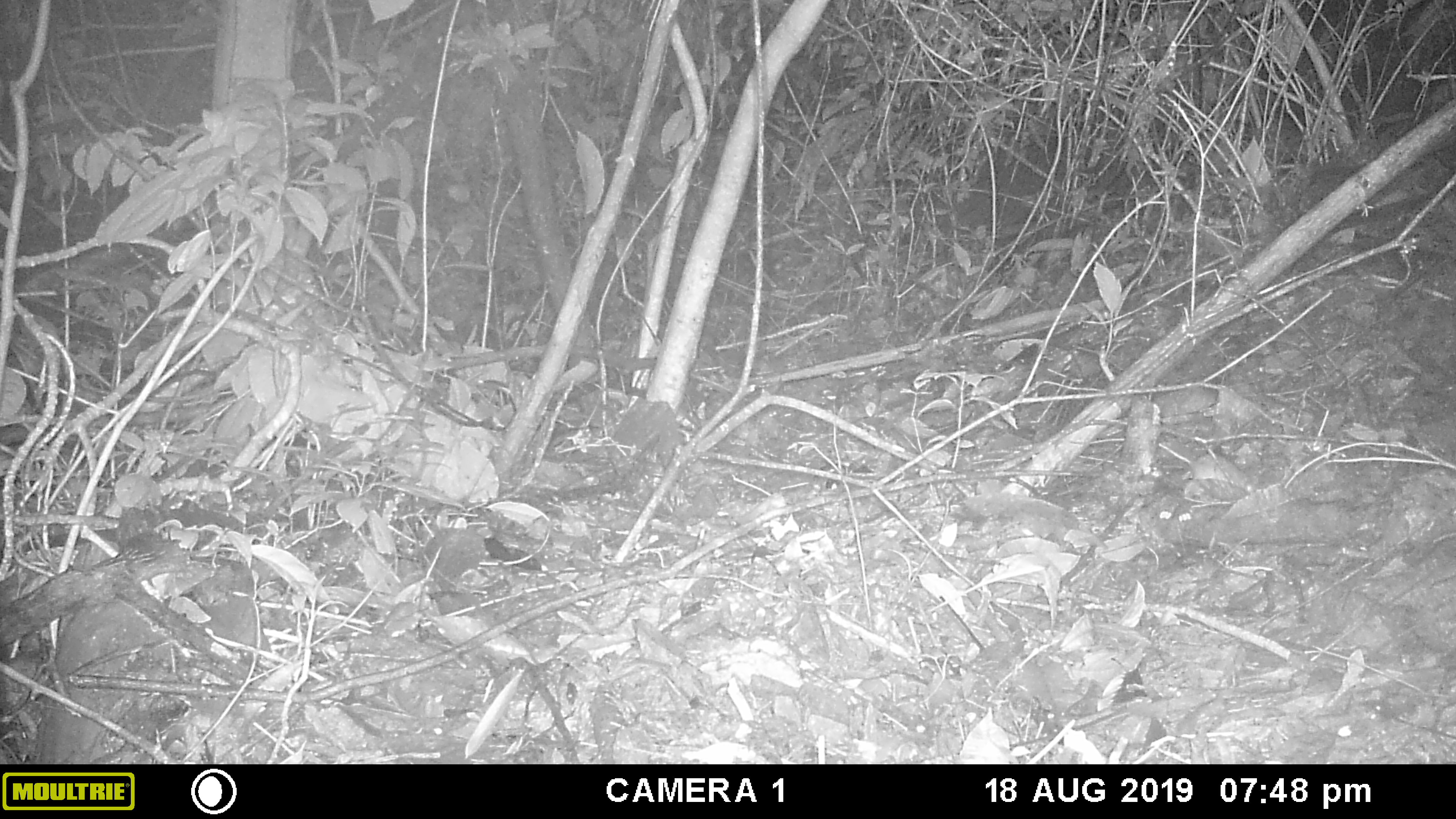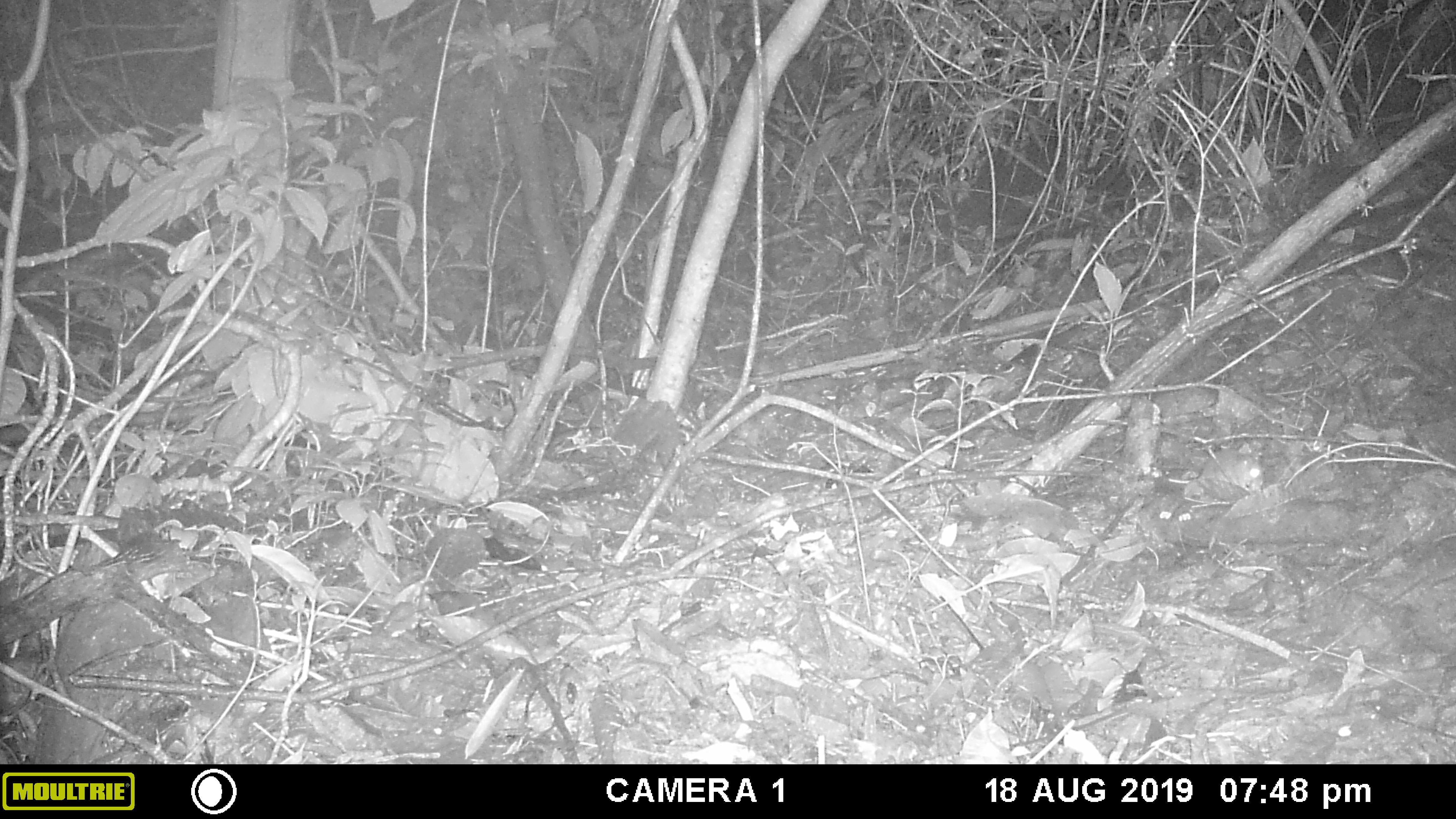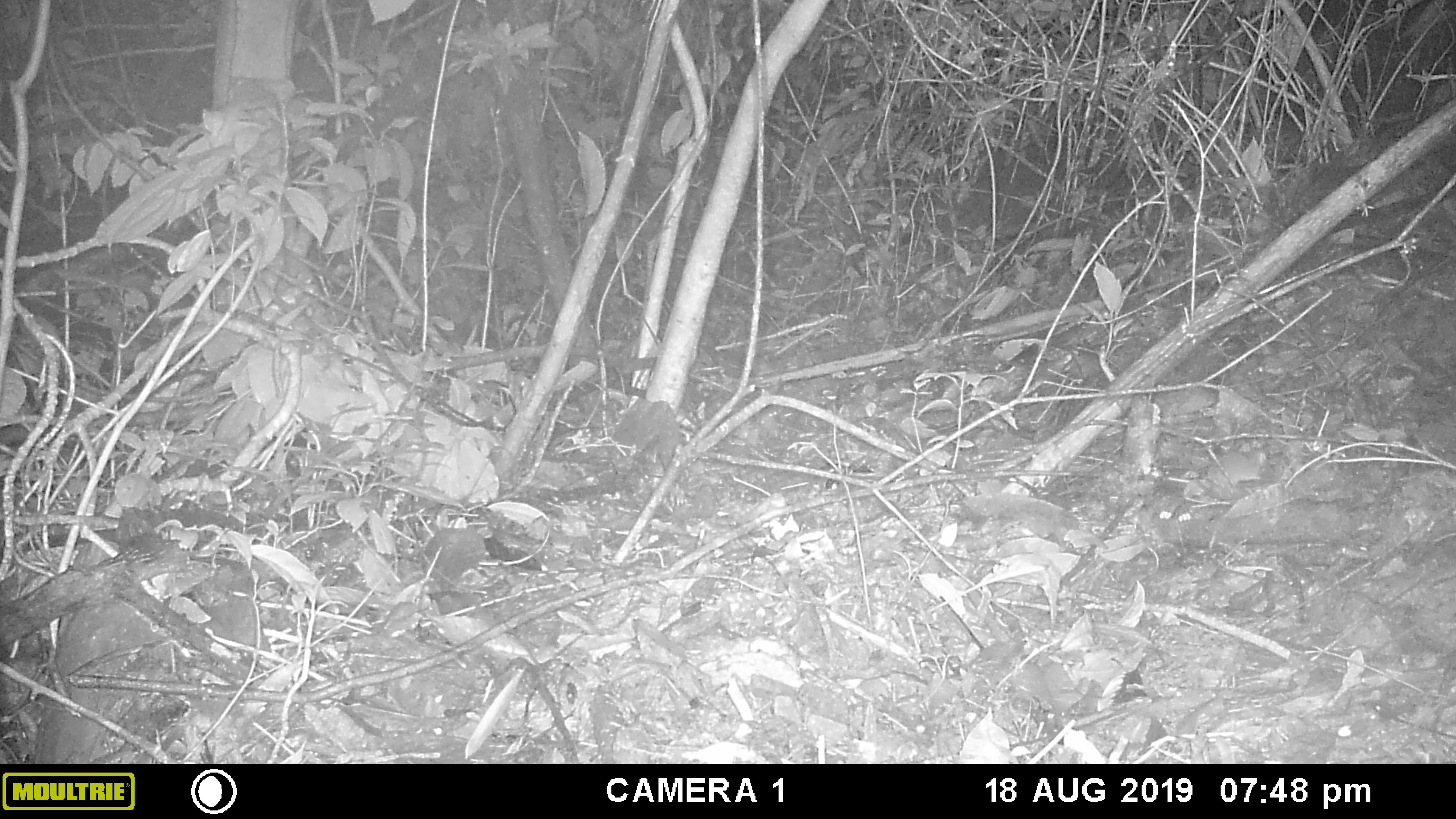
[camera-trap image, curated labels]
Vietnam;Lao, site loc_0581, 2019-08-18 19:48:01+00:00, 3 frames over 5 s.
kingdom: Animalia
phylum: Chordata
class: Mammalia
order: Rodentia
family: Muridae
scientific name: Muridae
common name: old-world mice and rats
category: unidentified murid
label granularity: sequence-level